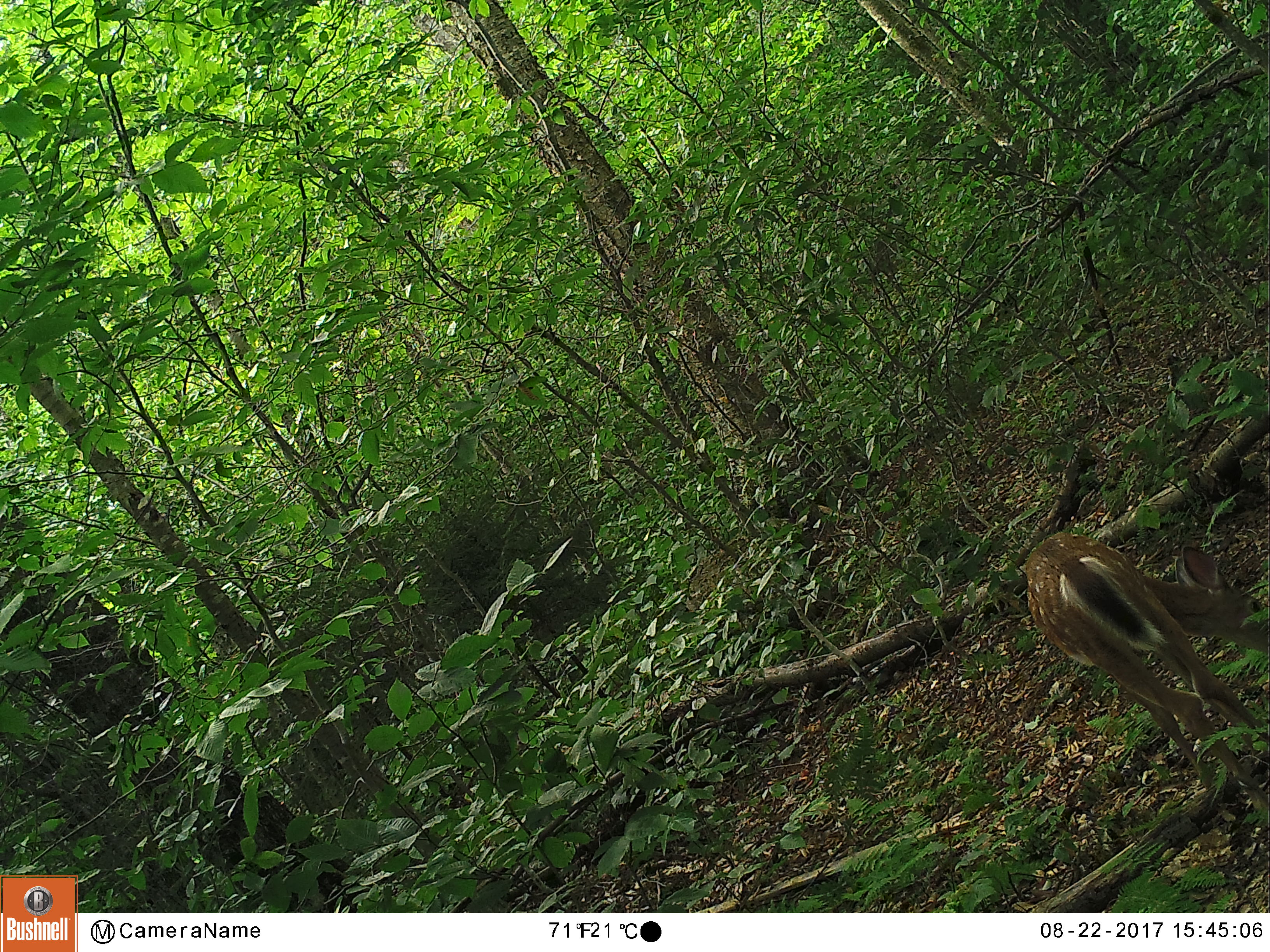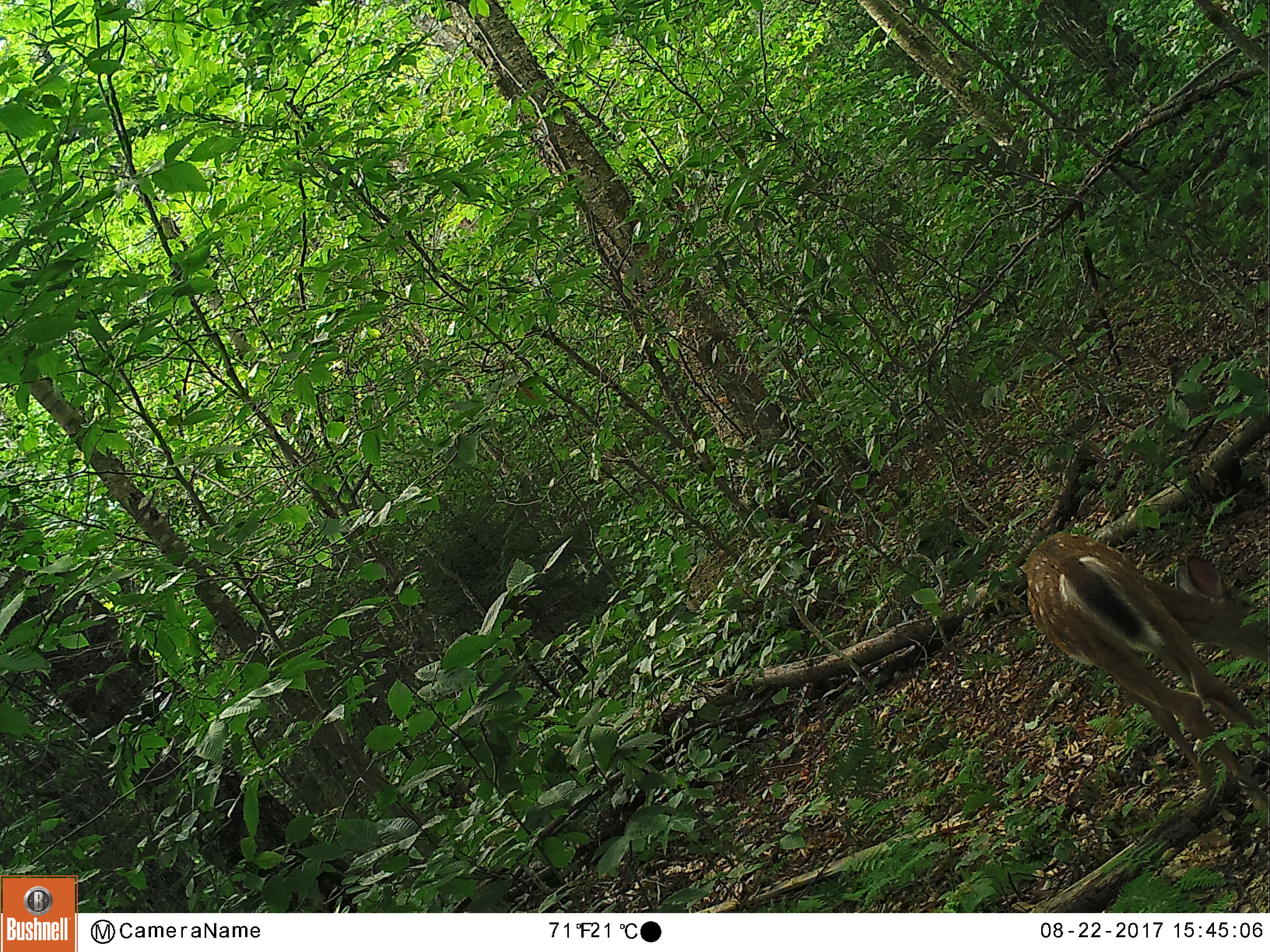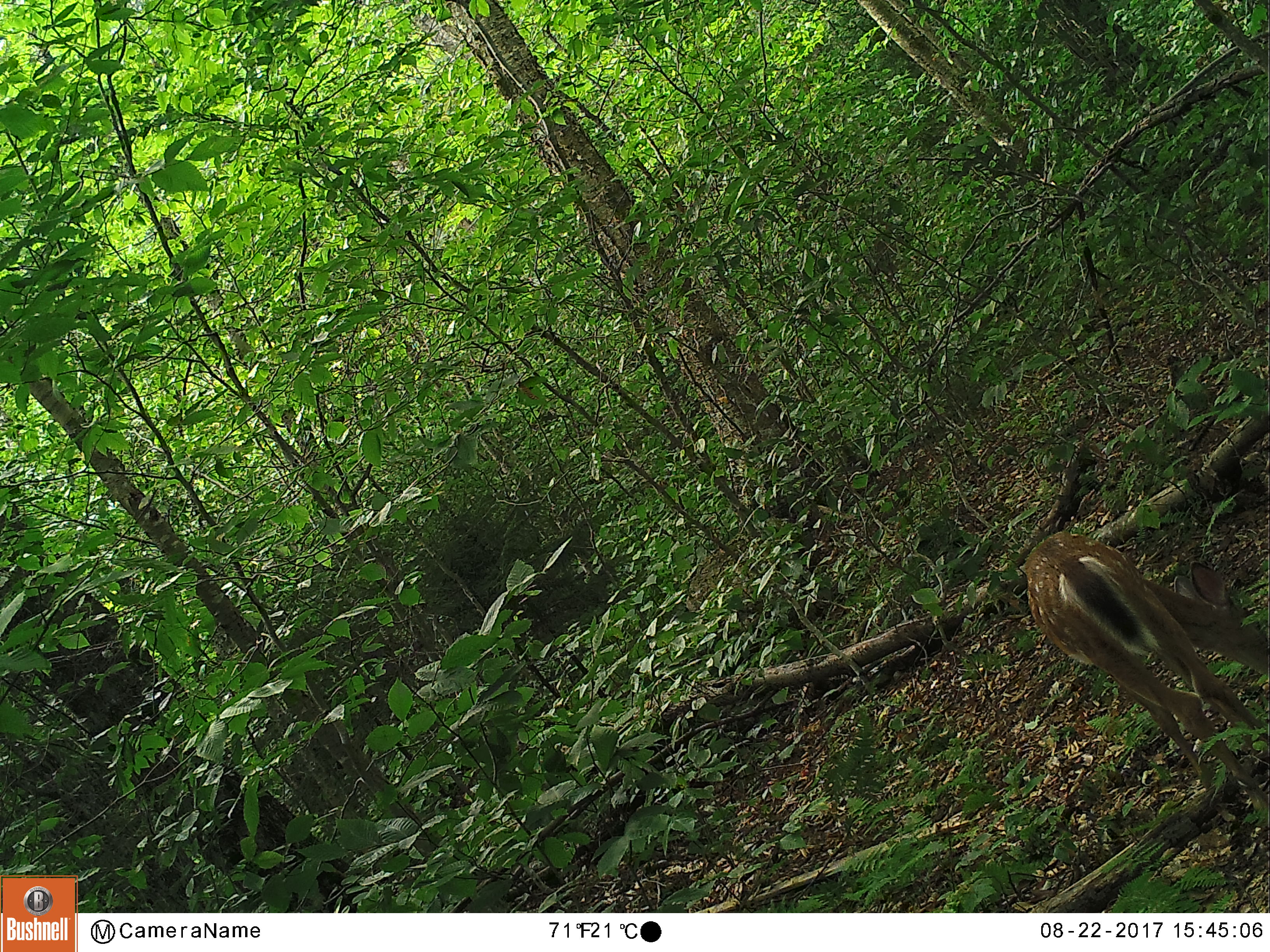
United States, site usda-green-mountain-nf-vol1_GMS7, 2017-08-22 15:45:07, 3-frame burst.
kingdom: Animalia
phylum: Chordata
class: Mammalia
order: Artiodactyla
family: Cervidae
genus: Odocoileus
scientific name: Odocoileus virginianus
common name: white-tailed deer